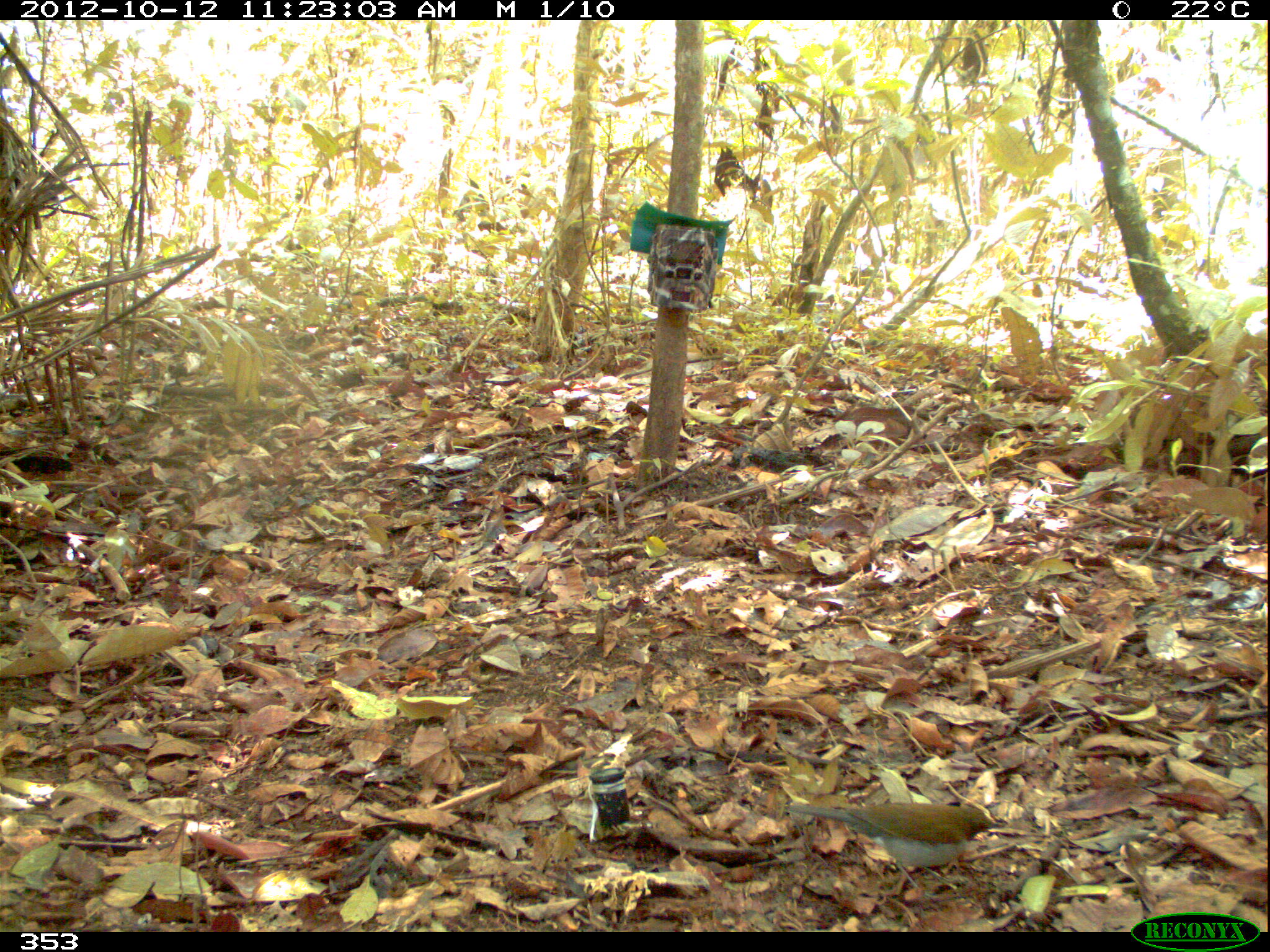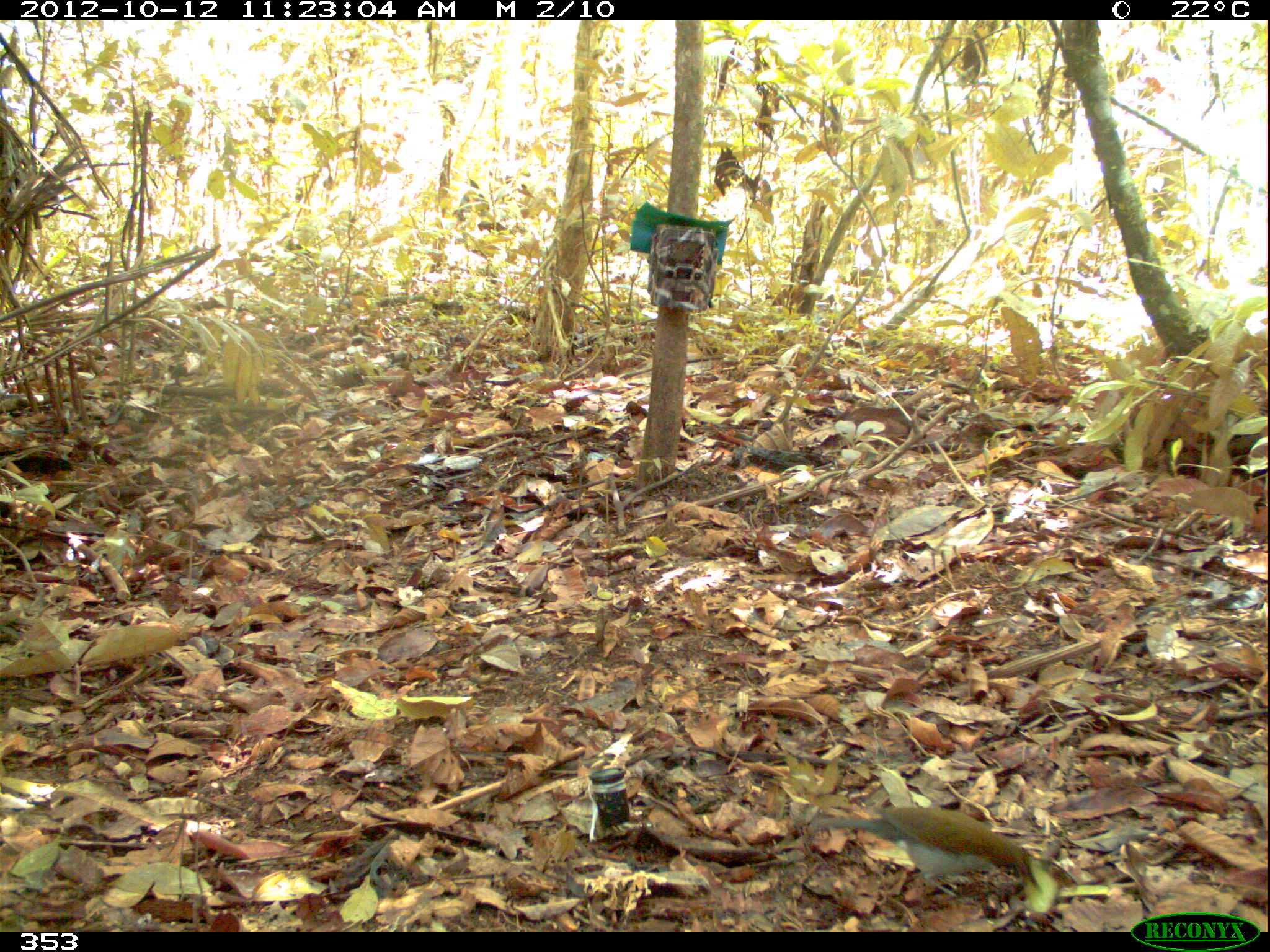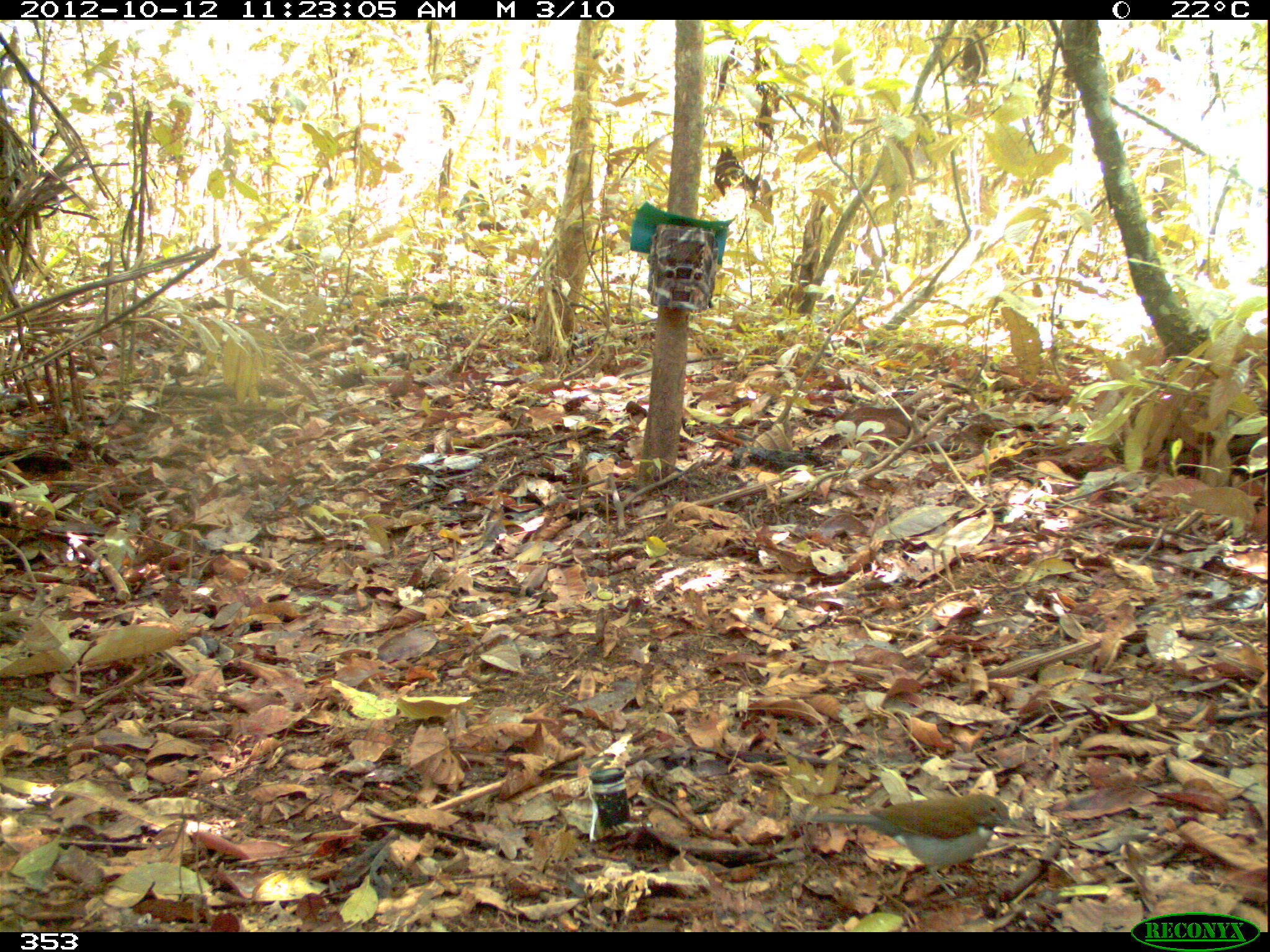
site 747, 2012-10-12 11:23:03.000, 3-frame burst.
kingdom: Animalia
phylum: Chordata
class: Aves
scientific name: Aves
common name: bird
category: unknown bird